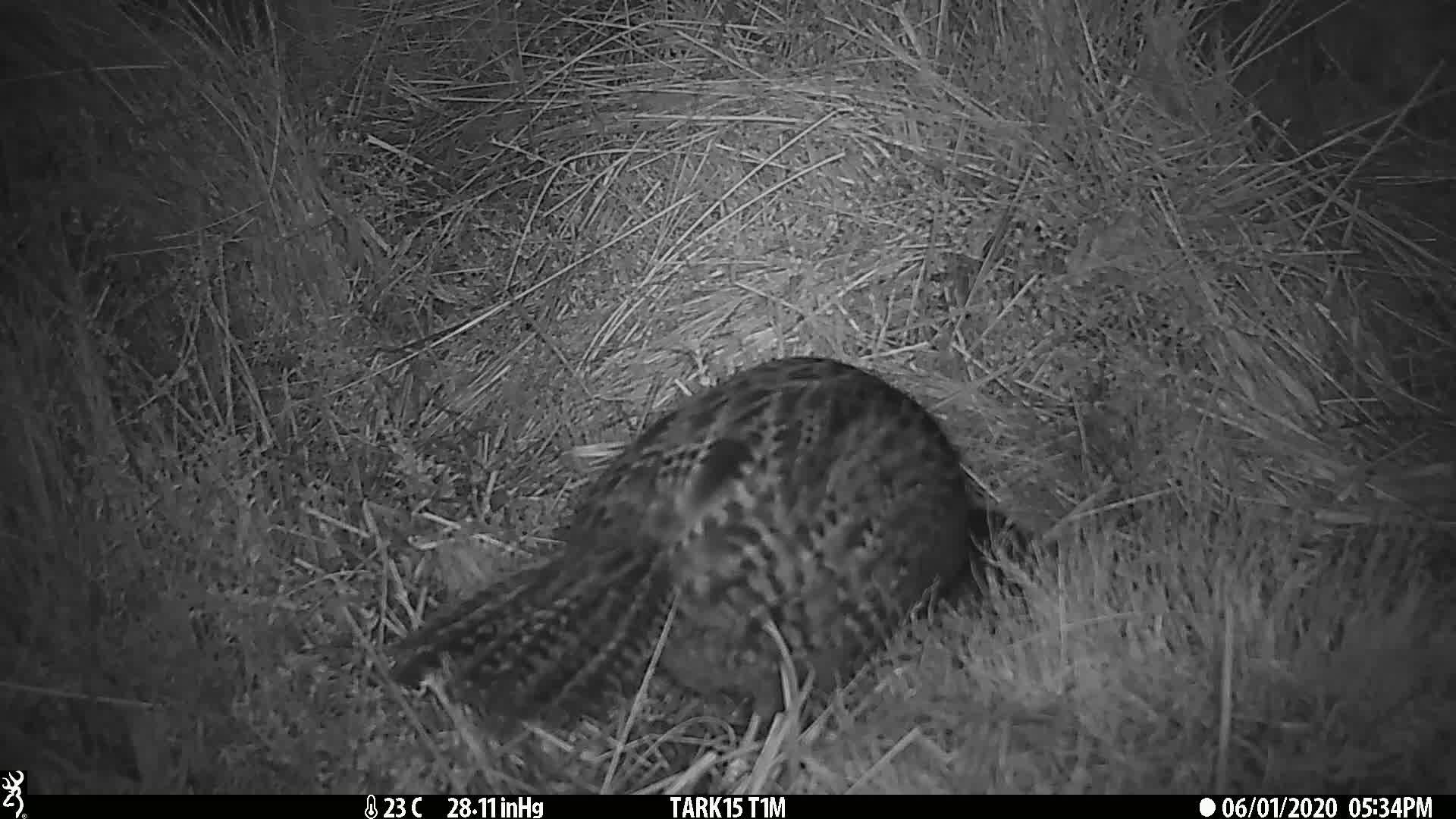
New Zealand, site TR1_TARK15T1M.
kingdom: Animalia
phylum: Chordata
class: Aves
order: Gruiformes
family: Rallidae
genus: Gallirallus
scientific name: Gallirallus australis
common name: weka